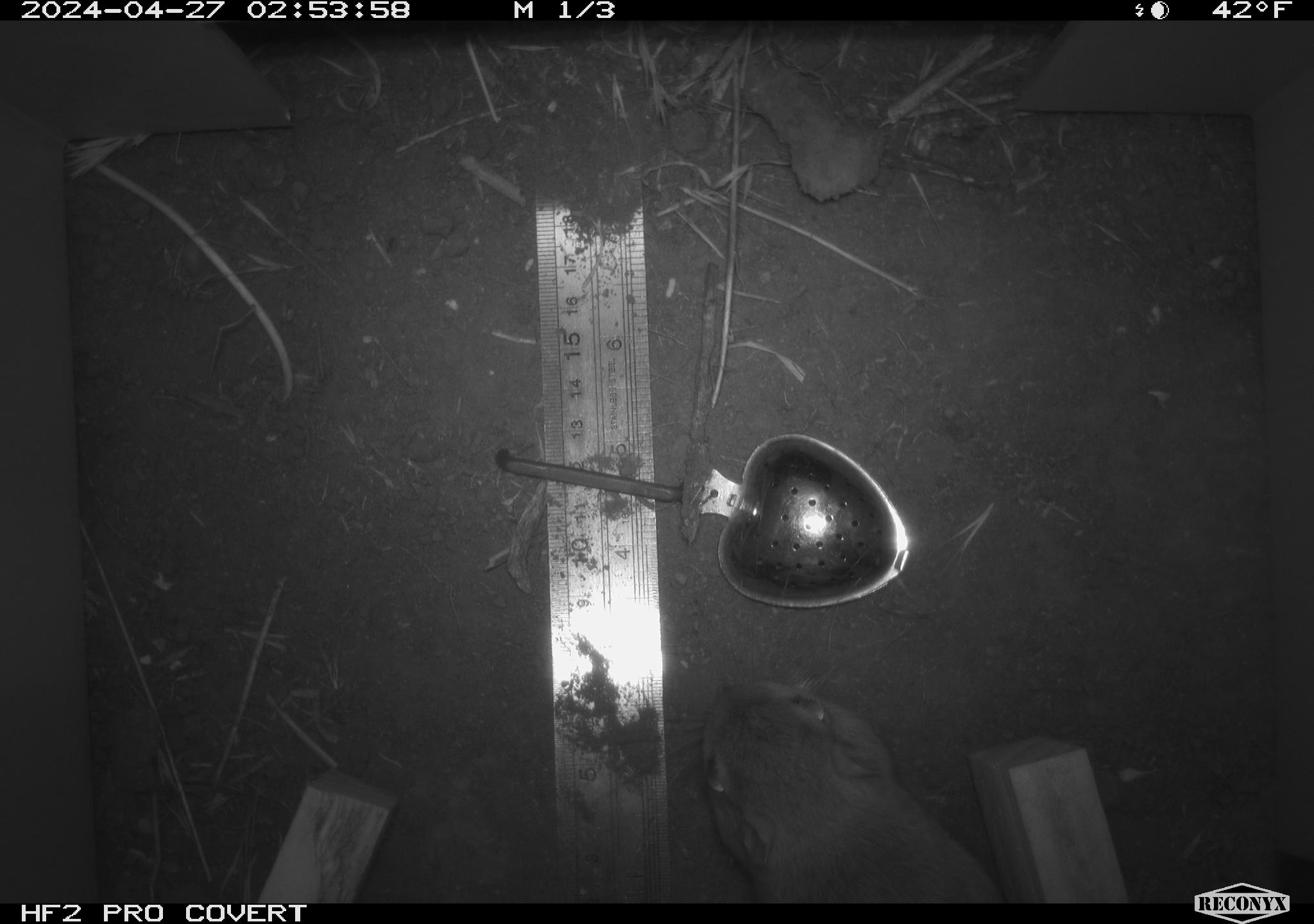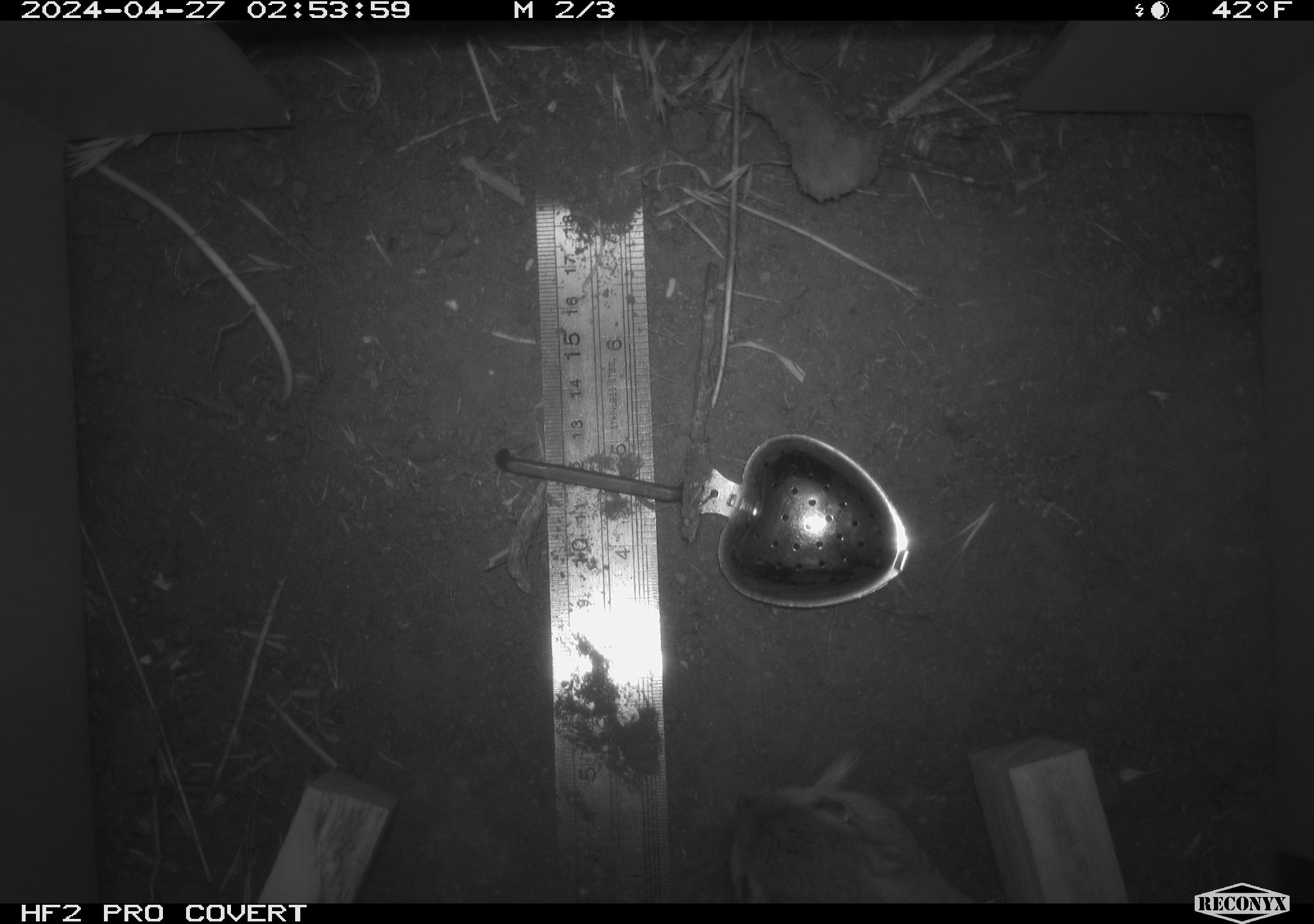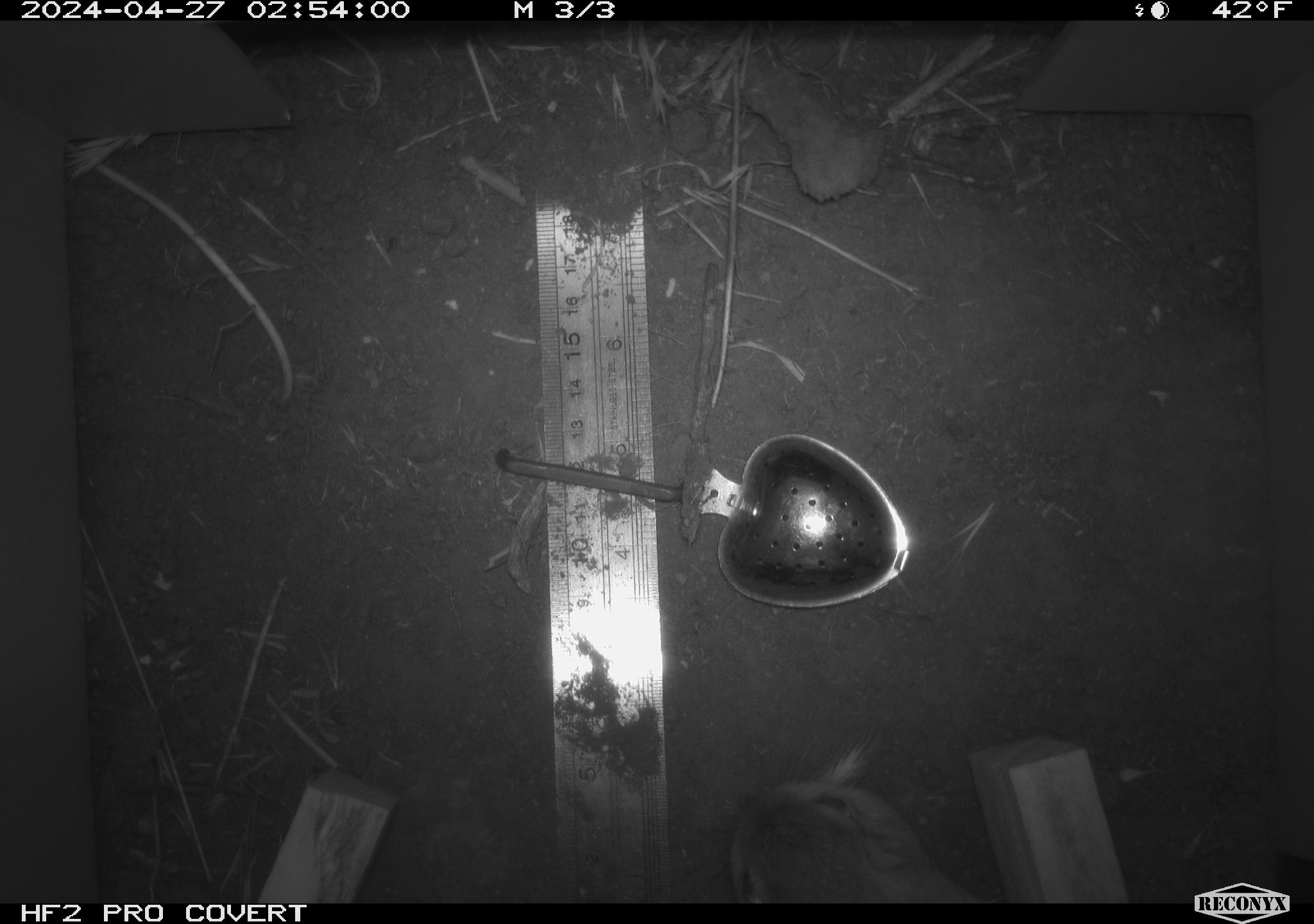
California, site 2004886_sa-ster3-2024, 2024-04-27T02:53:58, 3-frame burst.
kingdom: Animalia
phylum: Chordata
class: Mammalia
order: Rodentia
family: Heteromyidae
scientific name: Heteromyidae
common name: kangaroo rats and pocket mice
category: heteromyidae family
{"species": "heteromyidae family (kangaroo rats and pocket mice) (Heteromyidae)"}